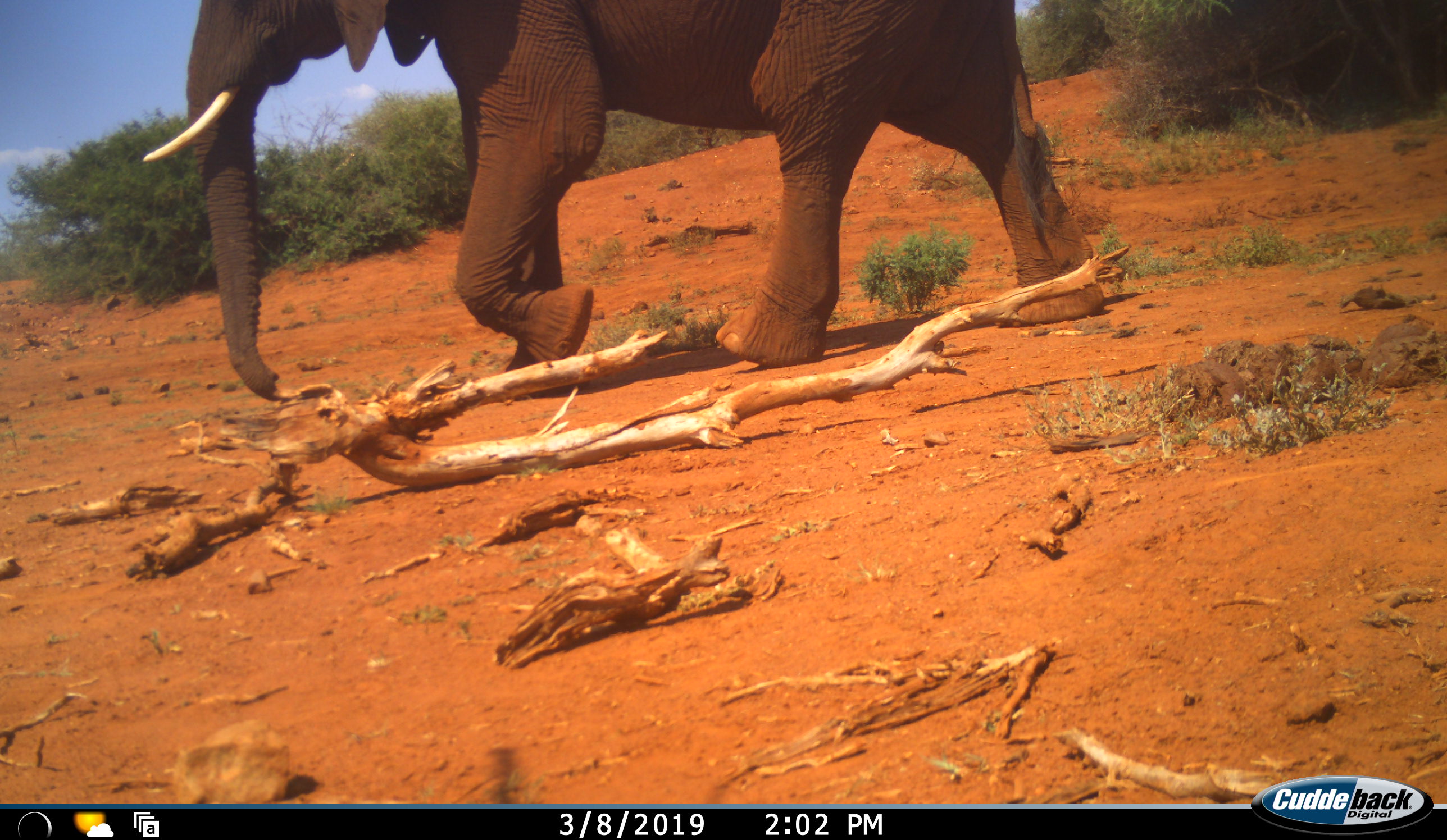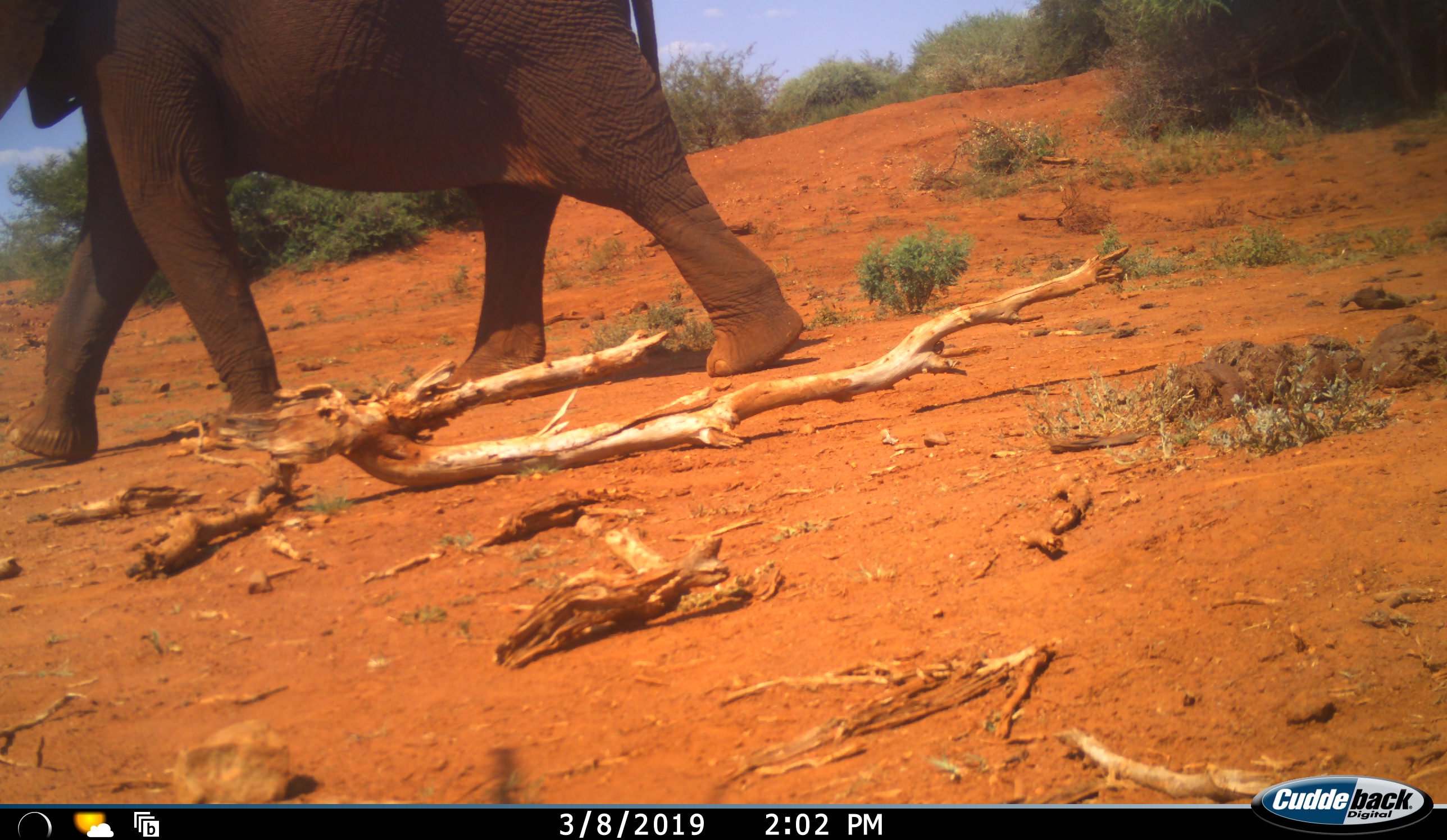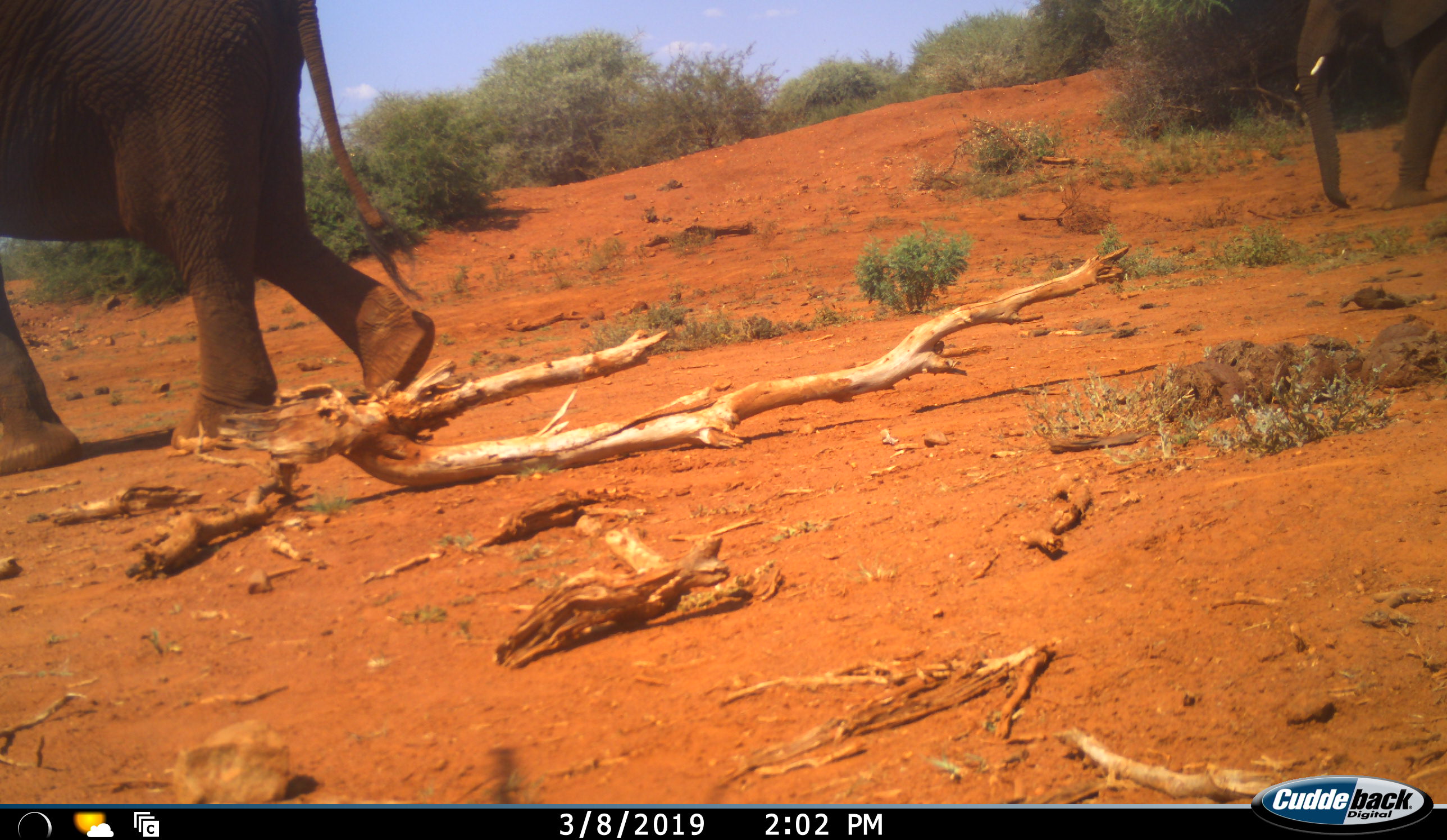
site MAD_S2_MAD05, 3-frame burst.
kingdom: Animalia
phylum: Chordata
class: Mammalia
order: Proboscidea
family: Elephantidae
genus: Loxodonta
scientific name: Loxodonta africana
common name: african bush elephant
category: elephant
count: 2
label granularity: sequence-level